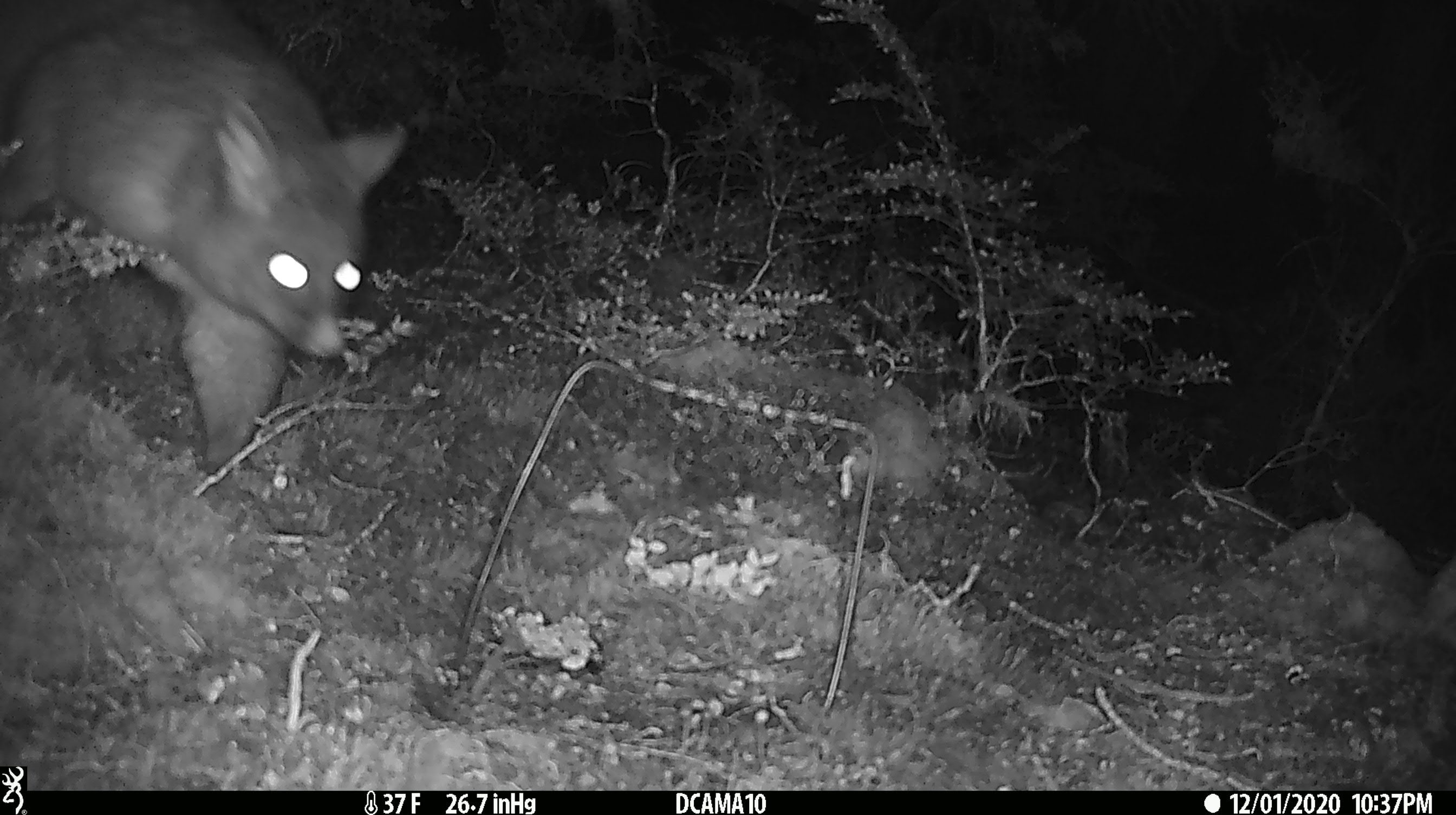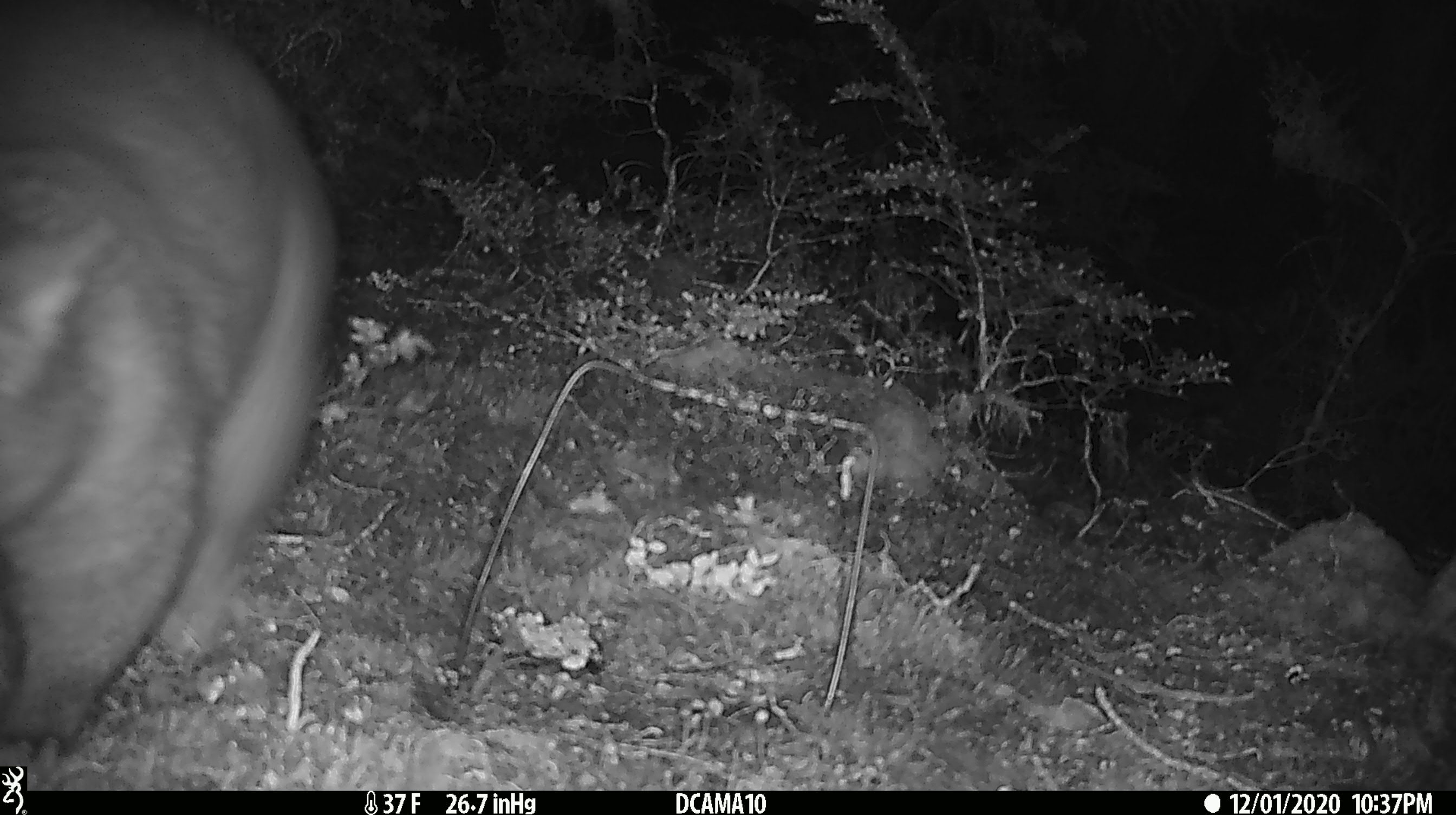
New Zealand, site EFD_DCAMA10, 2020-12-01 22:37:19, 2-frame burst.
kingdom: Animalia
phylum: Chordata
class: Mammalia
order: Diprotodontia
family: Phalangeridae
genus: Trichosurus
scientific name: Trichosurus vulpecula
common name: common brushtail possum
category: possum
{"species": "possum (common brushtail possum) (Trichosurus vulpecula)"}